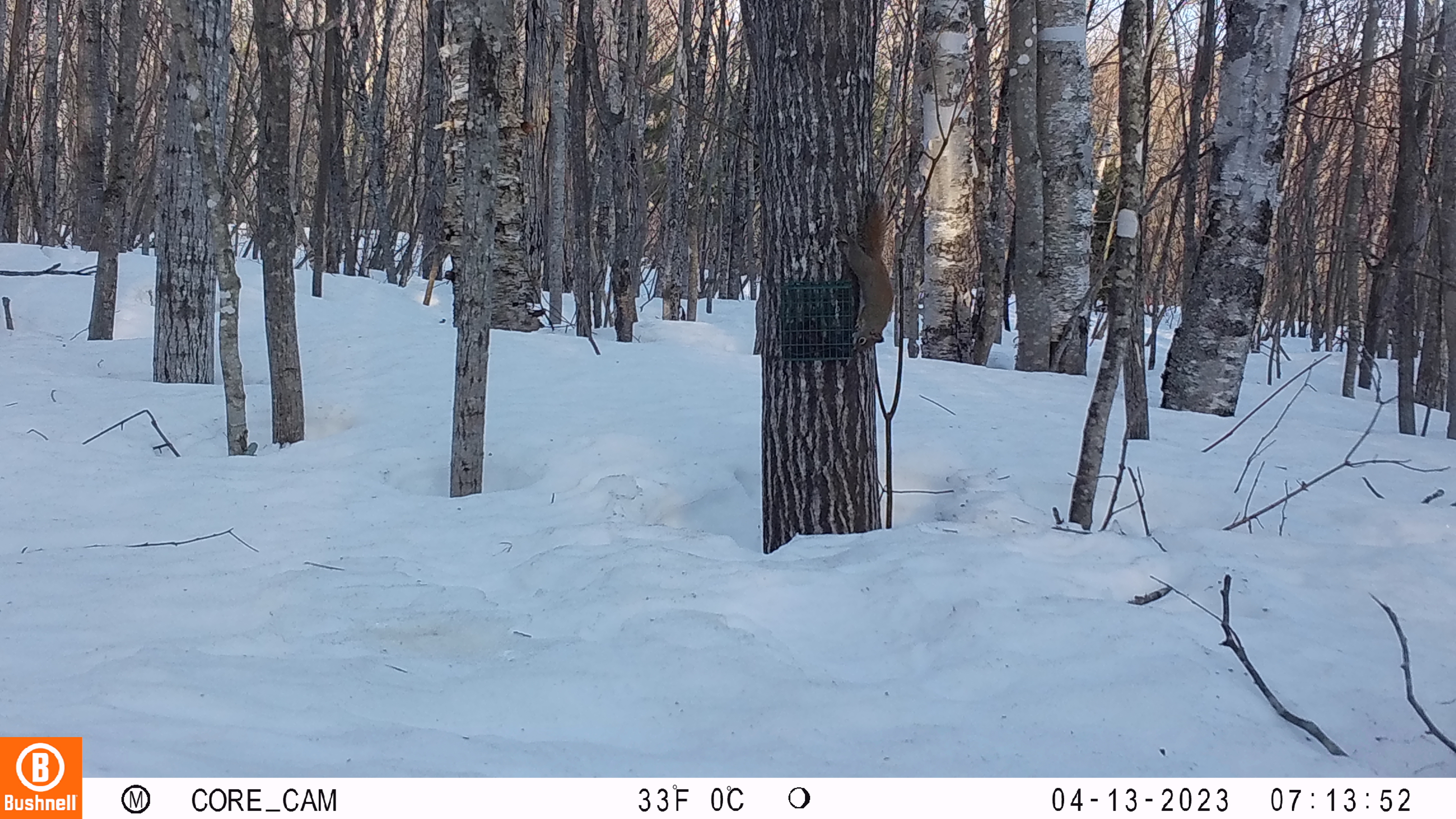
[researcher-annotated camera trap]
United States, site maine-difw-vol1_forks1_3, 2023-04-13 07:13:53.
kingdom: Animalia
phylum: Chordata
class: Mammalia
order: Rodentia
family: Sciuridae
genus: Tamiasciurus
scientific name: Tamiasciurus hudsonicus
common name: red squirrel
Red squirrel (Tamiasciurus hudsonicus).